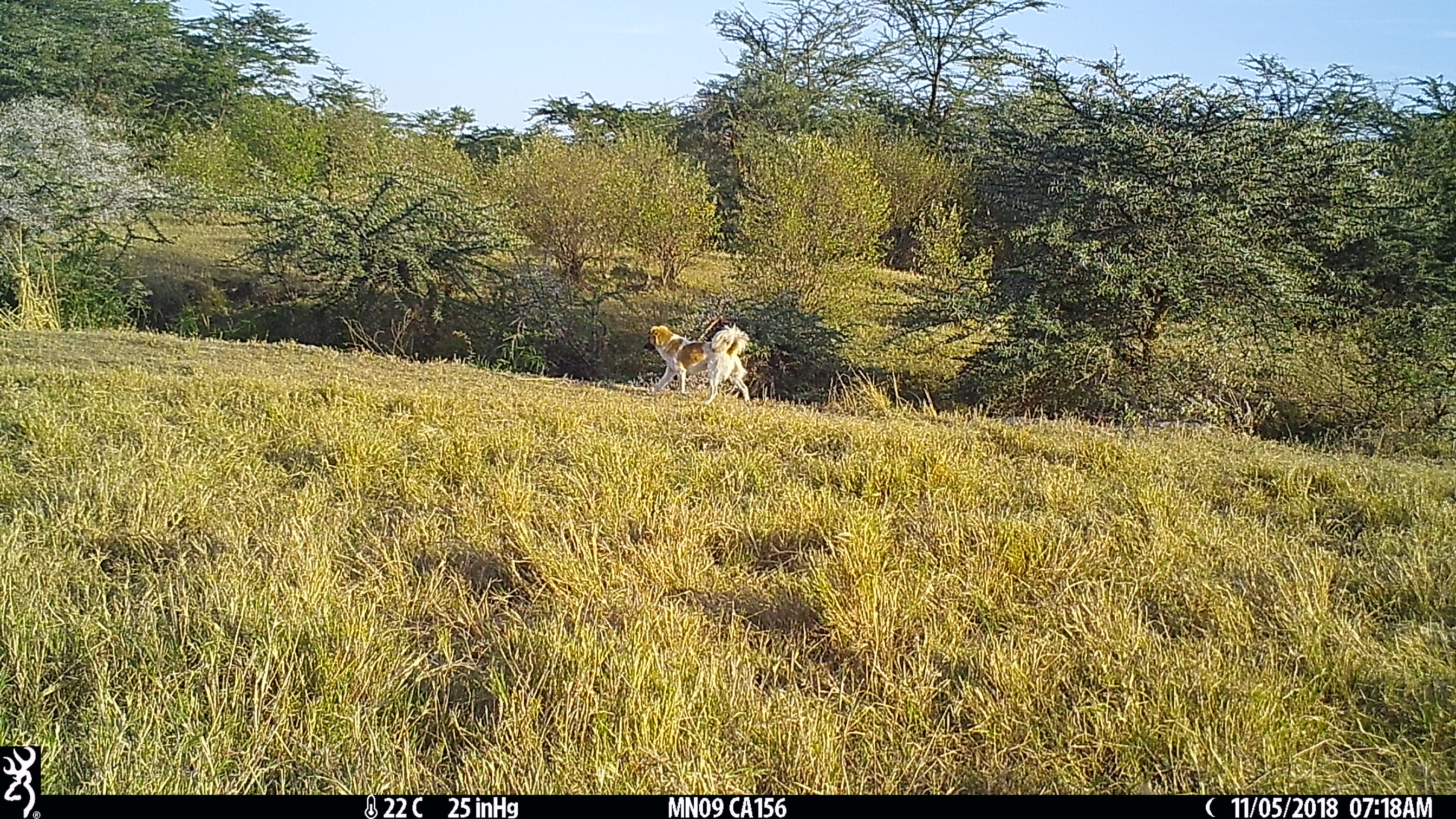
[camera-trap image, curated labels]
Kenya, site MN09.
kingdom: Animalia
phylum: Chordata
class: Mammalia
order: Carnivora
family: Canidae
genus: Canis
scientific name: Canis familiaris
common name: domestic dog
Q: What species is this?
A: Domestic dog (Canis familiaris).